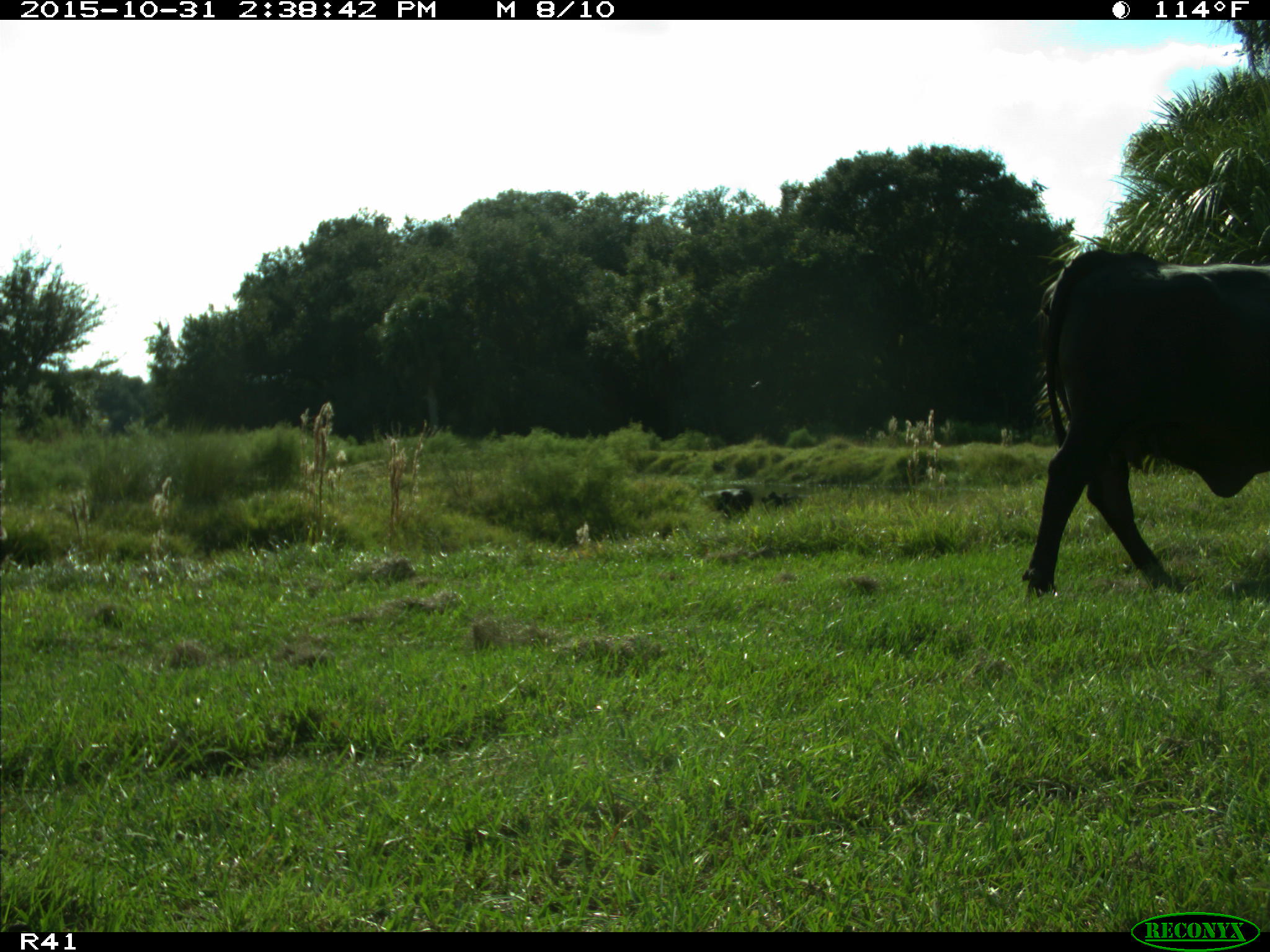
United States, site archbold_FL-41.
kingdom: Animalia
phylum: Chordata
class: Mammalia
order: Artiodactyla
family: Bovidae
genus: Bos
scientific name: Bos taurus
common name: domestic cow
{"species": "Bos taurus (domestic cow)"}